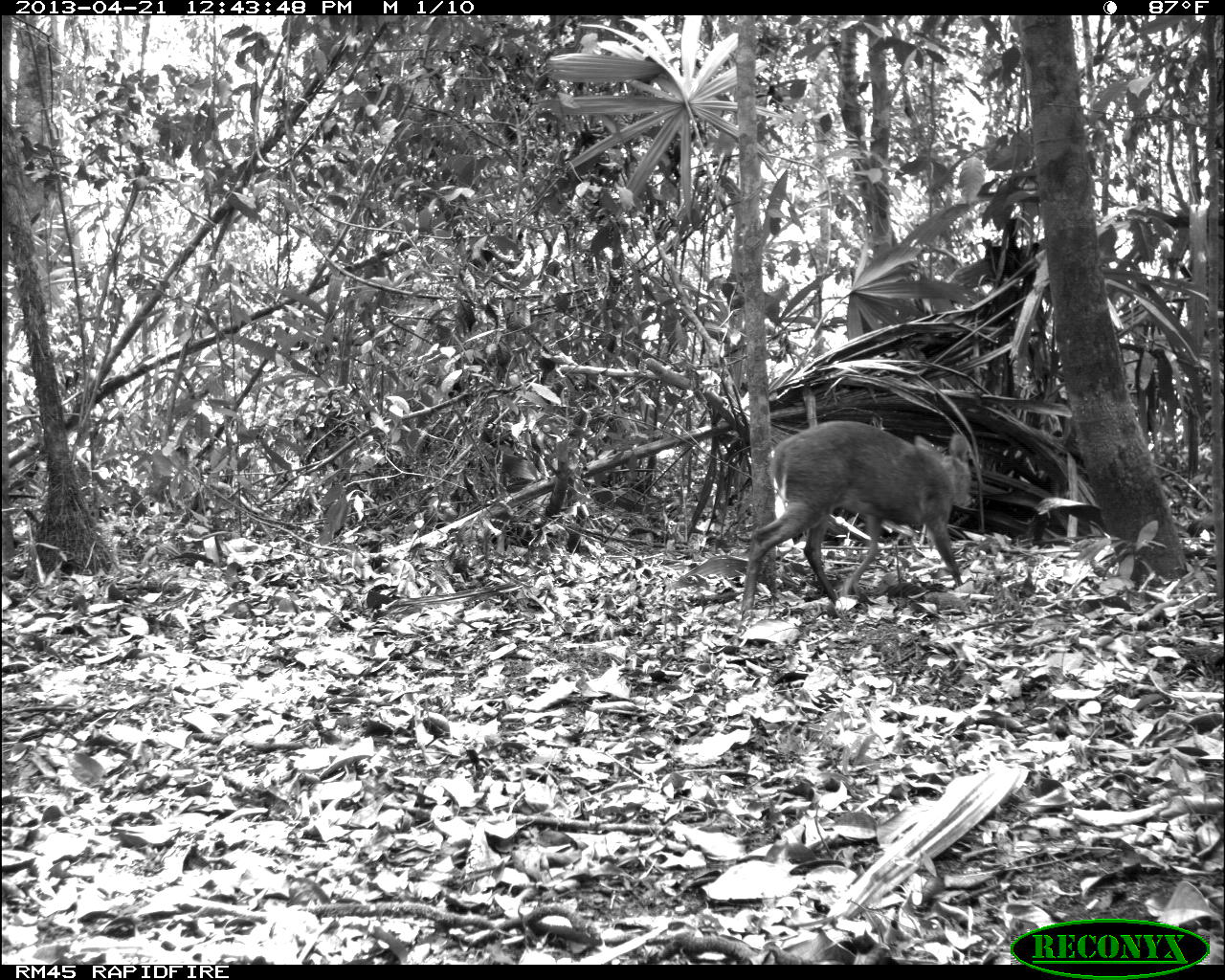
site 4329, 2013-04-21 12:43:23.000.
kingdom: Animalia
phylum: Chordata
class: Mammalia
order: Artiodactyla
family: Cervidae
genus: Mazama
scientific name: Mazama temama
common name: central american red brocket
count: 1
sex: female